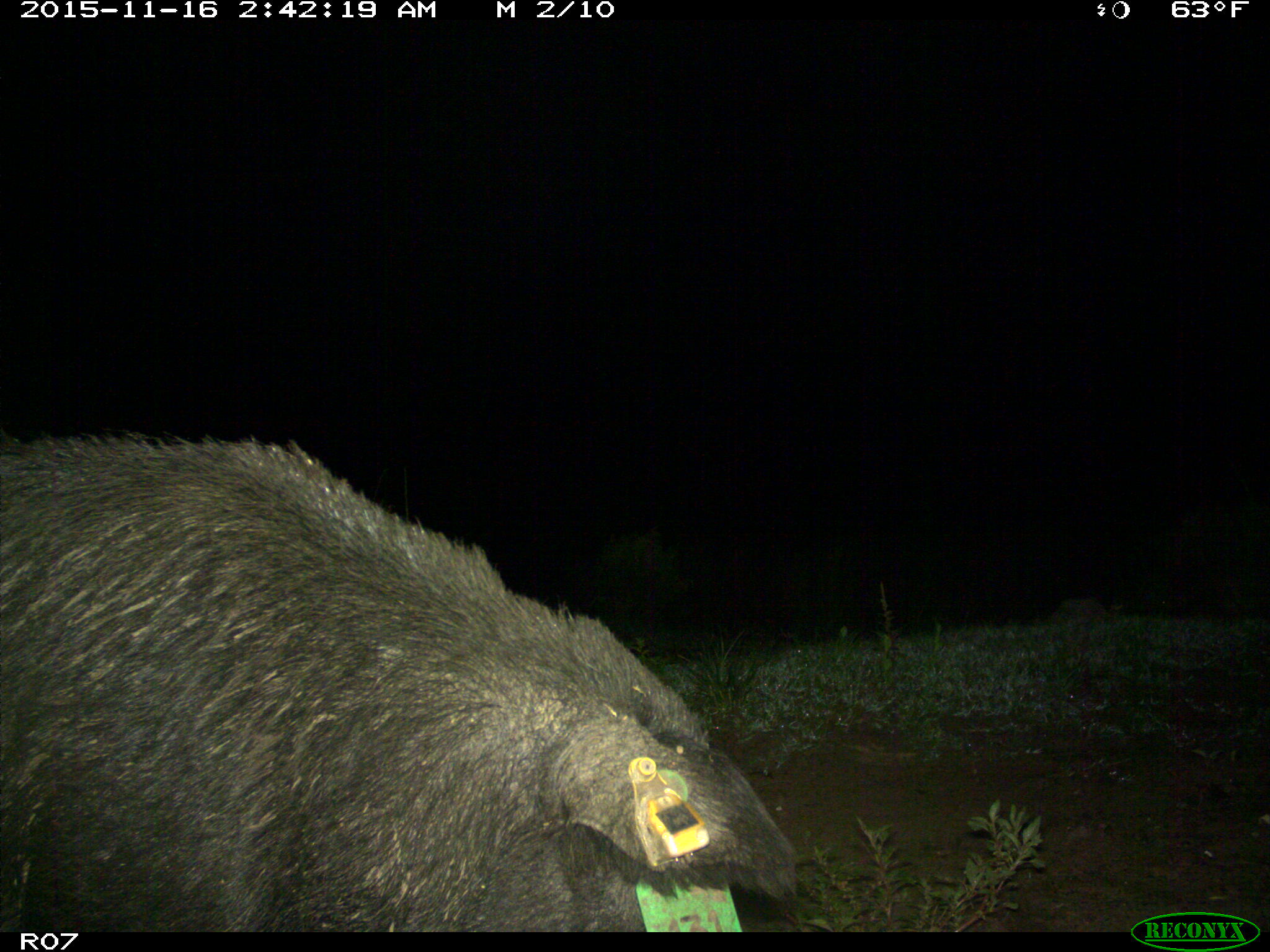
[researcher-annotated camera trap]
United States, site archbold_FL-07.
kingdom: Animalia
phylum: Chordata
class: Mammalia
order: Artiodactyla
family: Suidae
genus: Sus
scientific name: Sus scrofa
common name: wild boar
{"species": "Sus scrofa (wild boar)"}